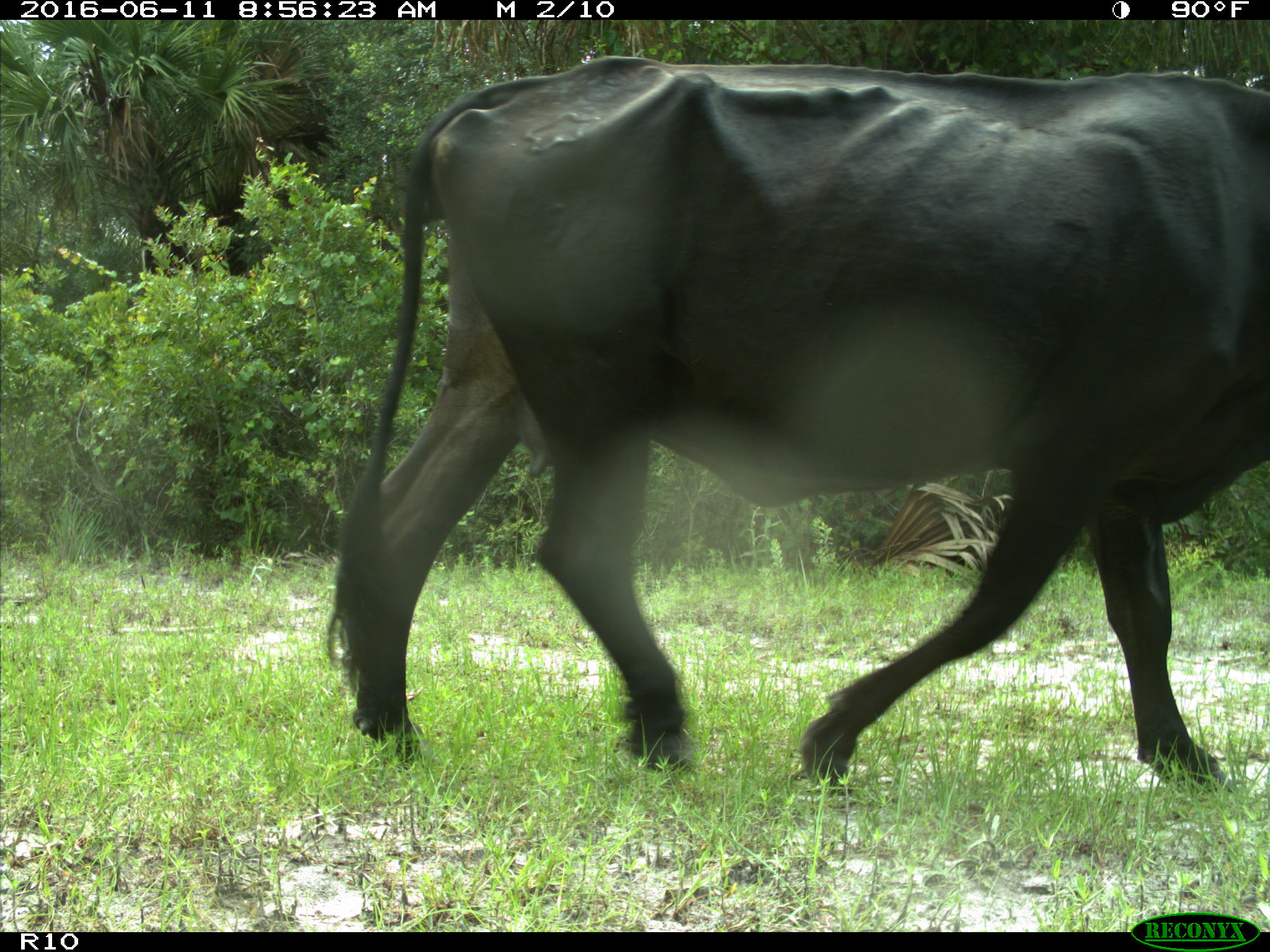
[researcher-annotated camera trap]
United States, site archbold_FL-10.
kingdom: Animalia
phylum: Chordata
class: Mammalia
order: Artiodactyla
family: Bovidae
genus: Bos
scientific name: Bos taurus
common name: domestic cow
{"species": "Bos taurus (domestic cow)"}